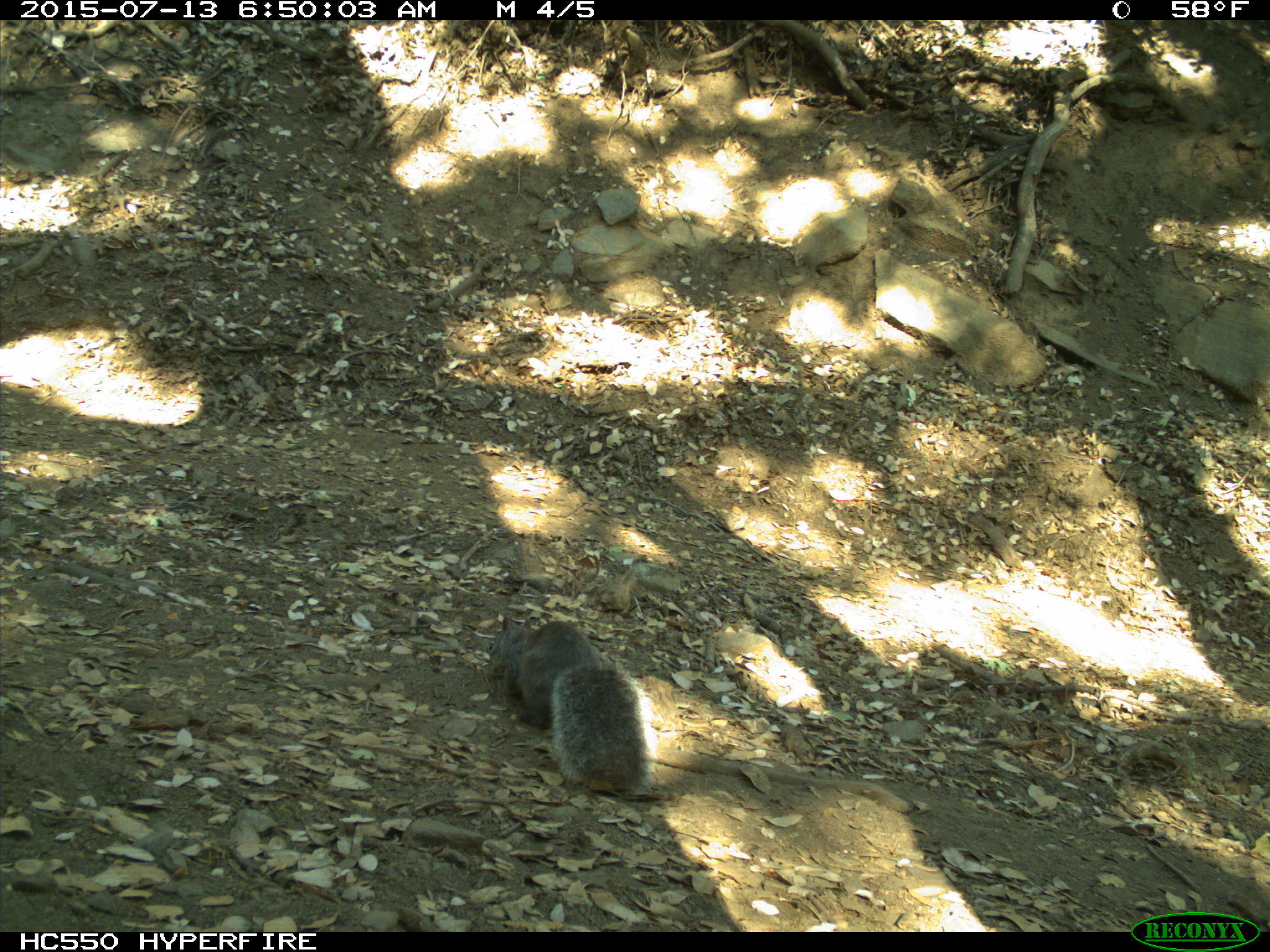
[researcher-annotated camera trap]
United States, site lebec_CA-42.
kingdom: Animalia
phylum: Chordata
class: Mammalia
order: Rodentia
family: Sciuridae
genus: Sciurus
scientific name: Sciurus carolinensis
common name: eastern gray squirrel